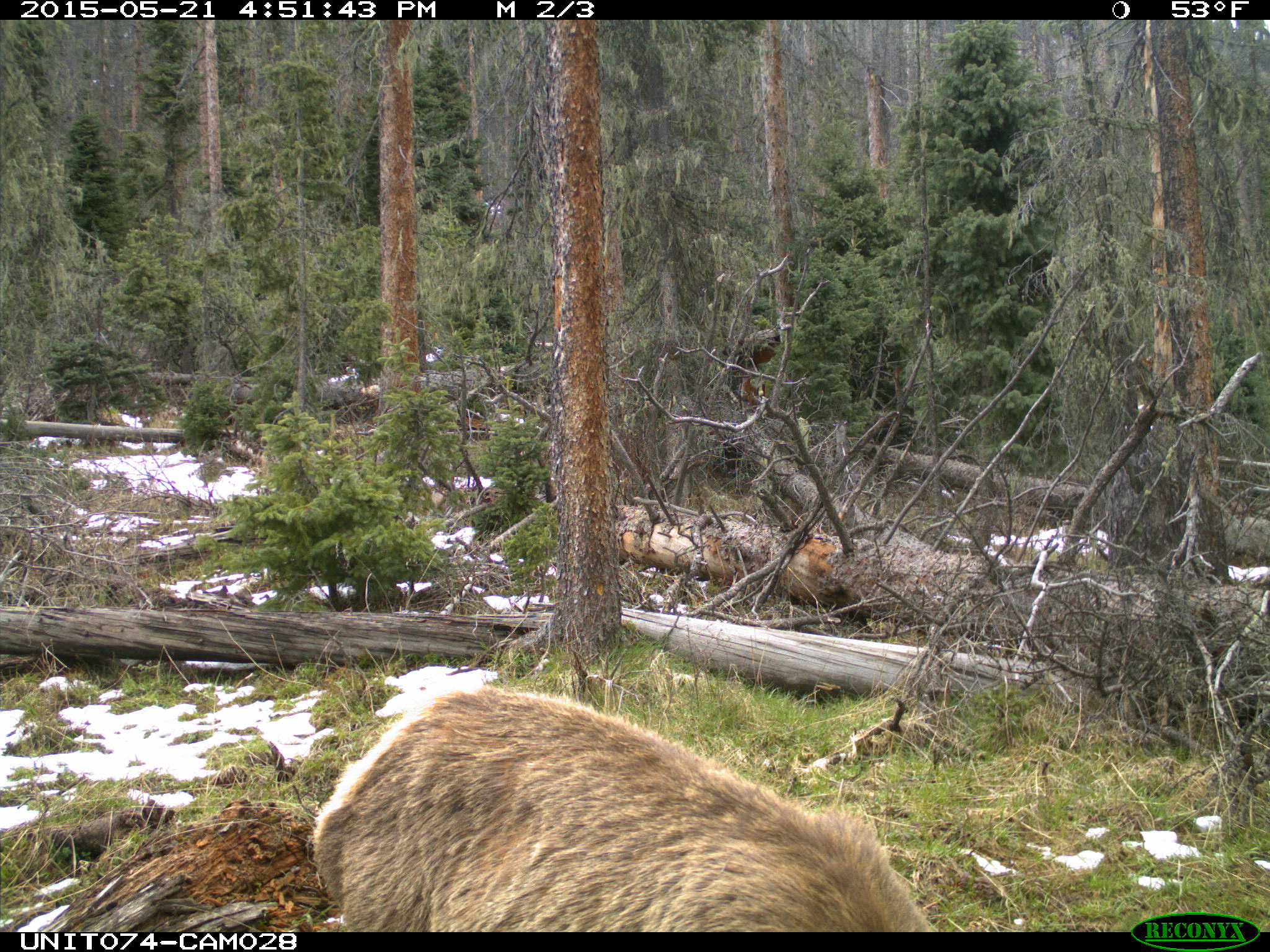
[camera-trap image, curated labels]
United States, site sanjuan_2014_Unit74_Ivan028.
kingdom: Animalia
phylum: Chordata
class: Mammalia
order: Artiodactyla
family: Cervidae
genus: Cervus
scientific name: Cervus elaphus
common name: red deer